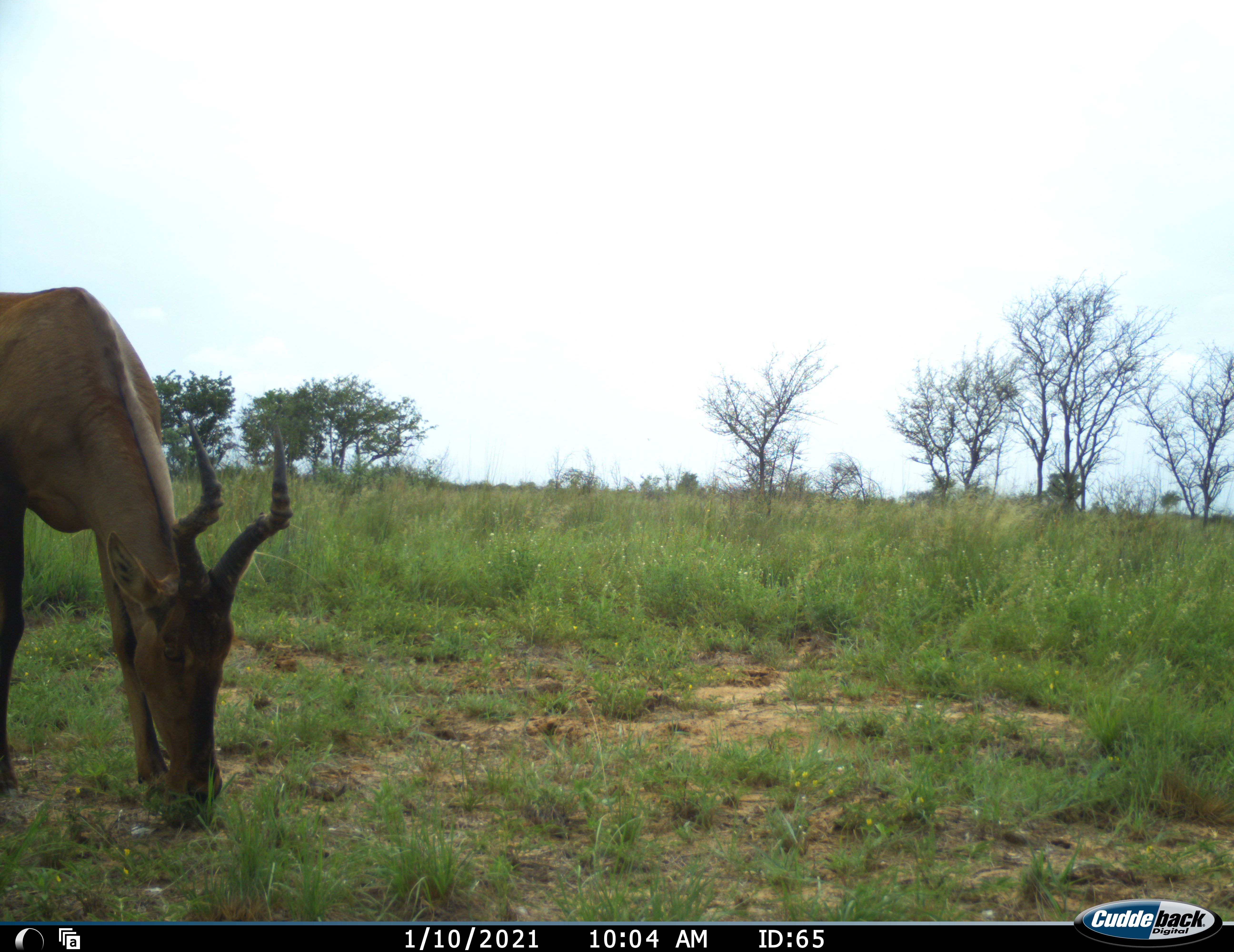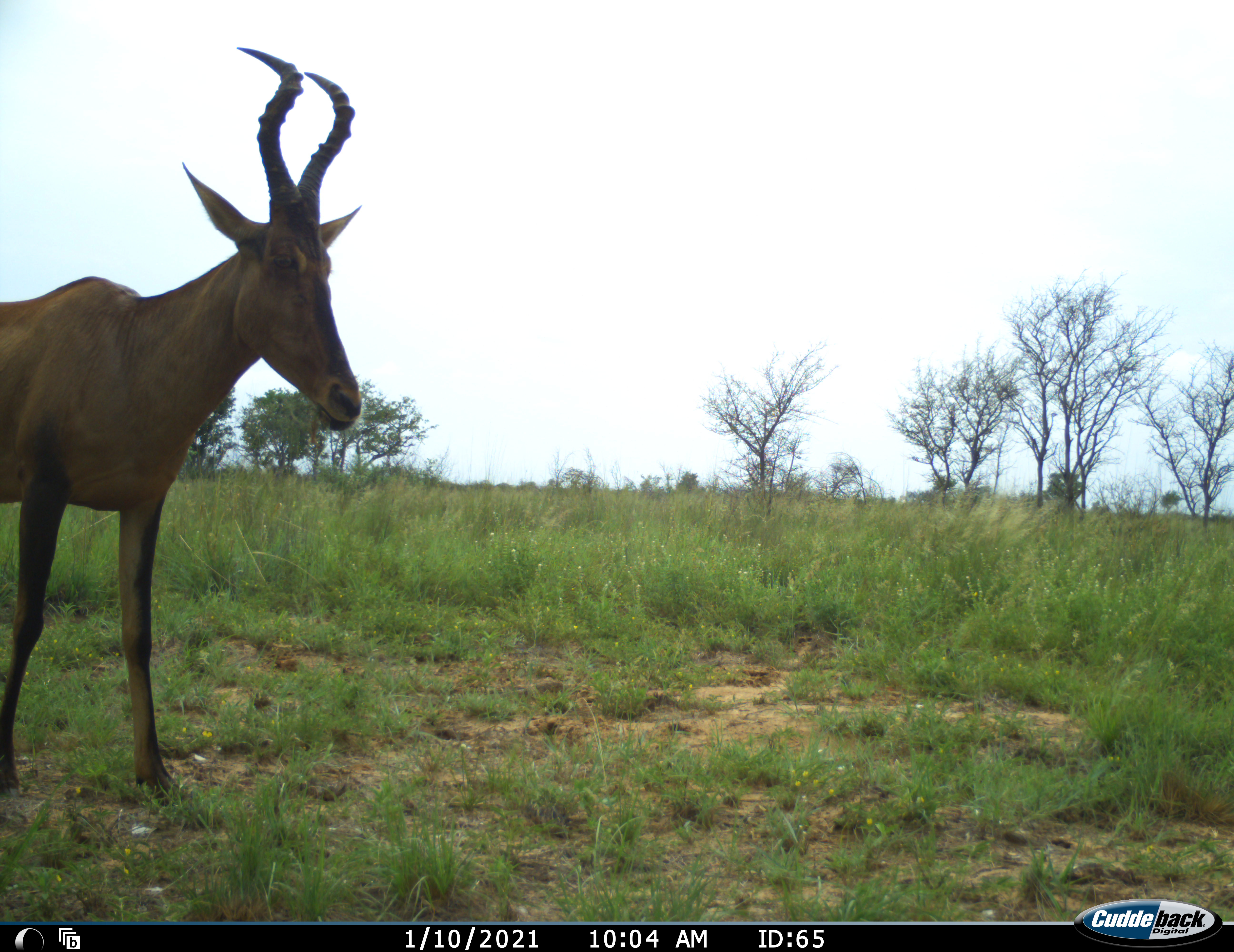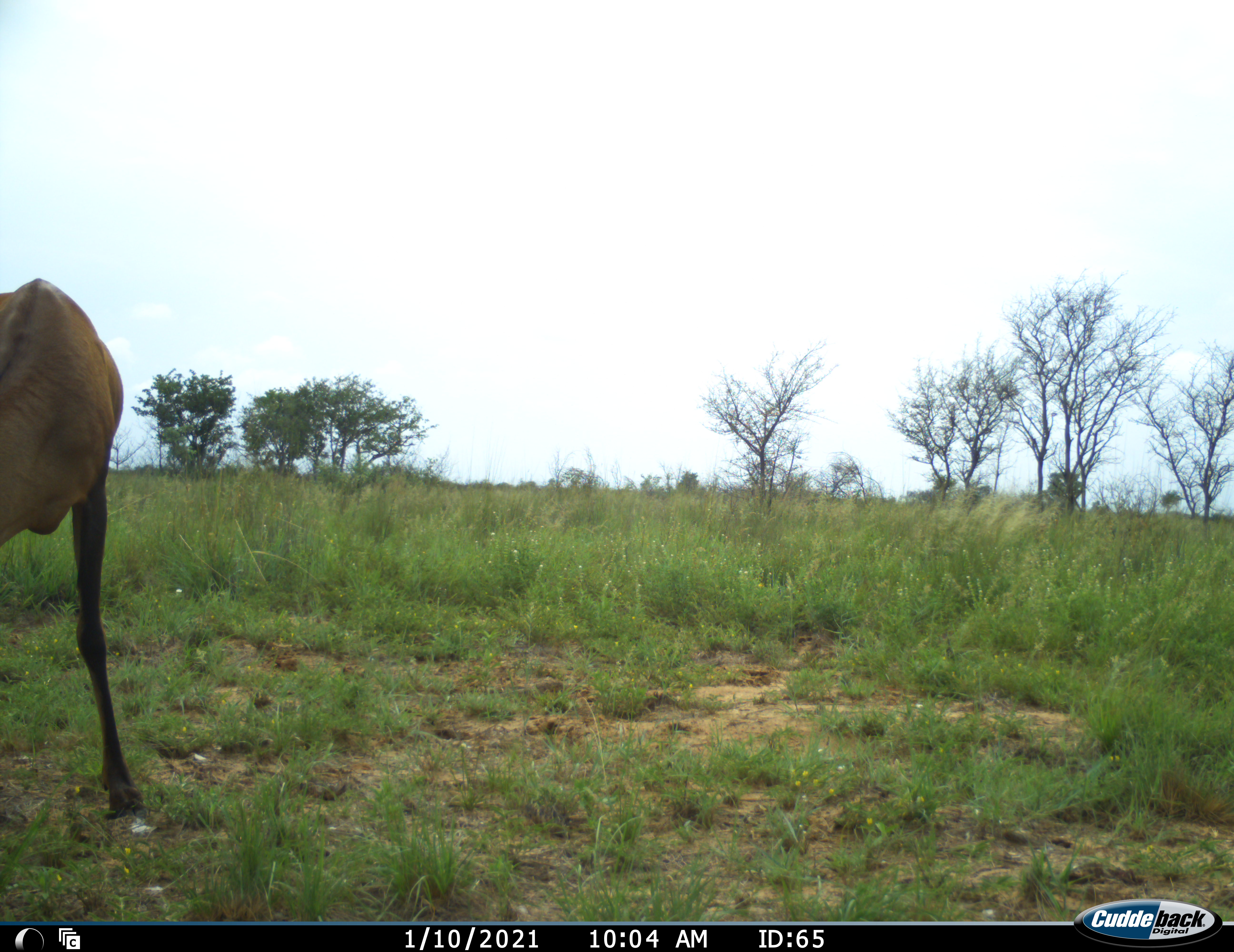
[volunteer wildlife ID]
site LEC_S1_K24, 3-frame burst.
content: unidentified animal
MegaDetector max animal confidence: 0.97